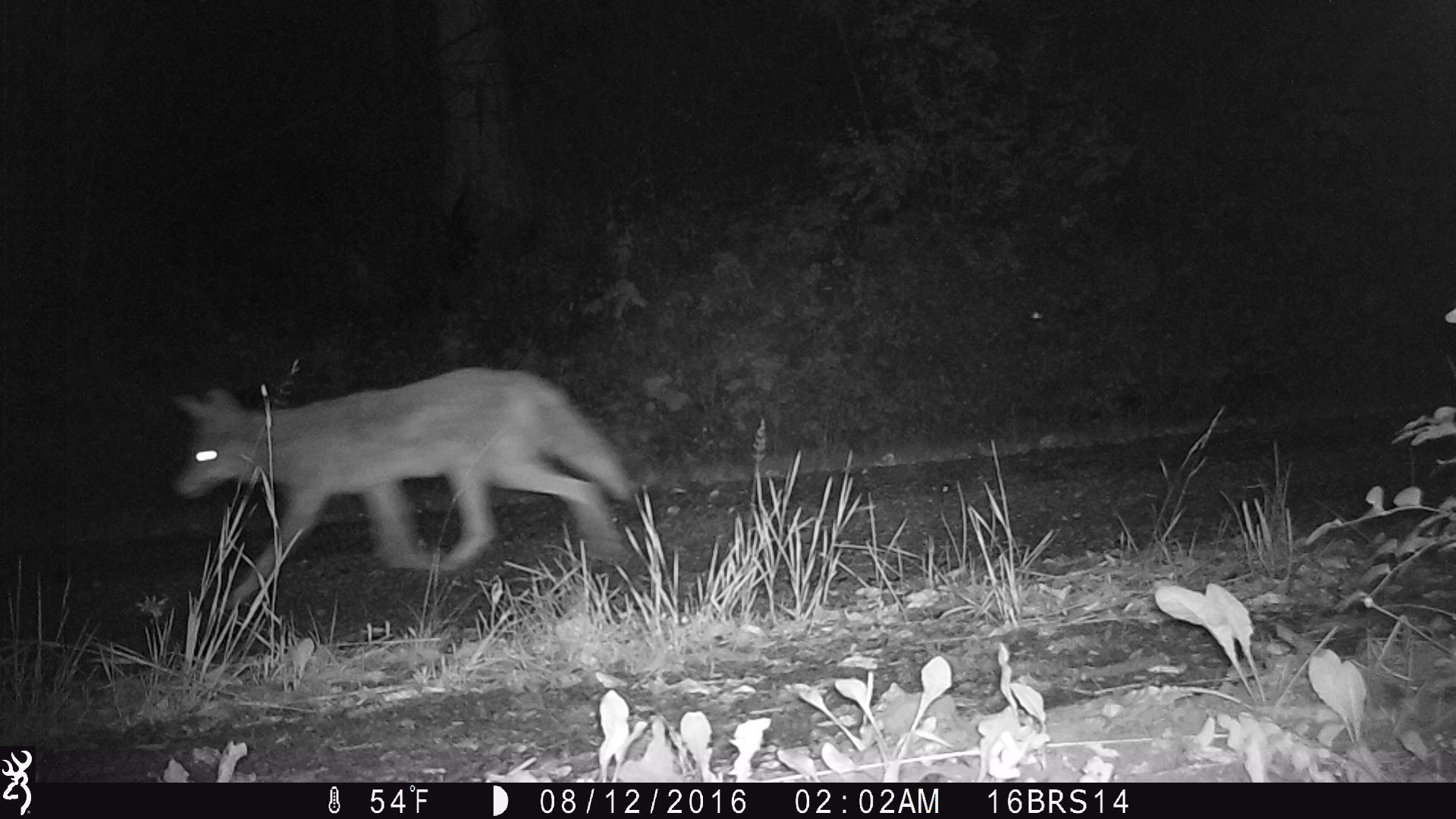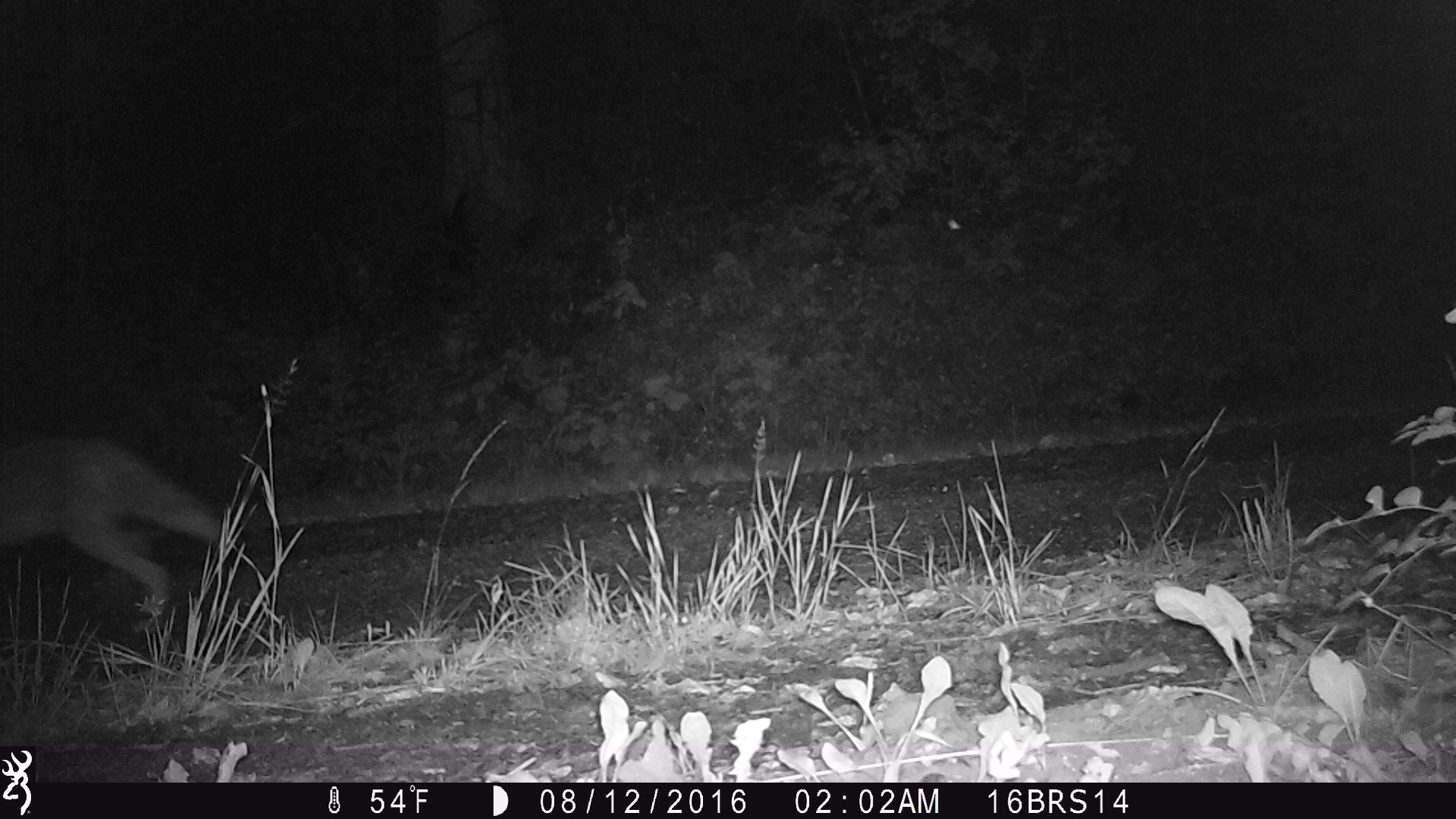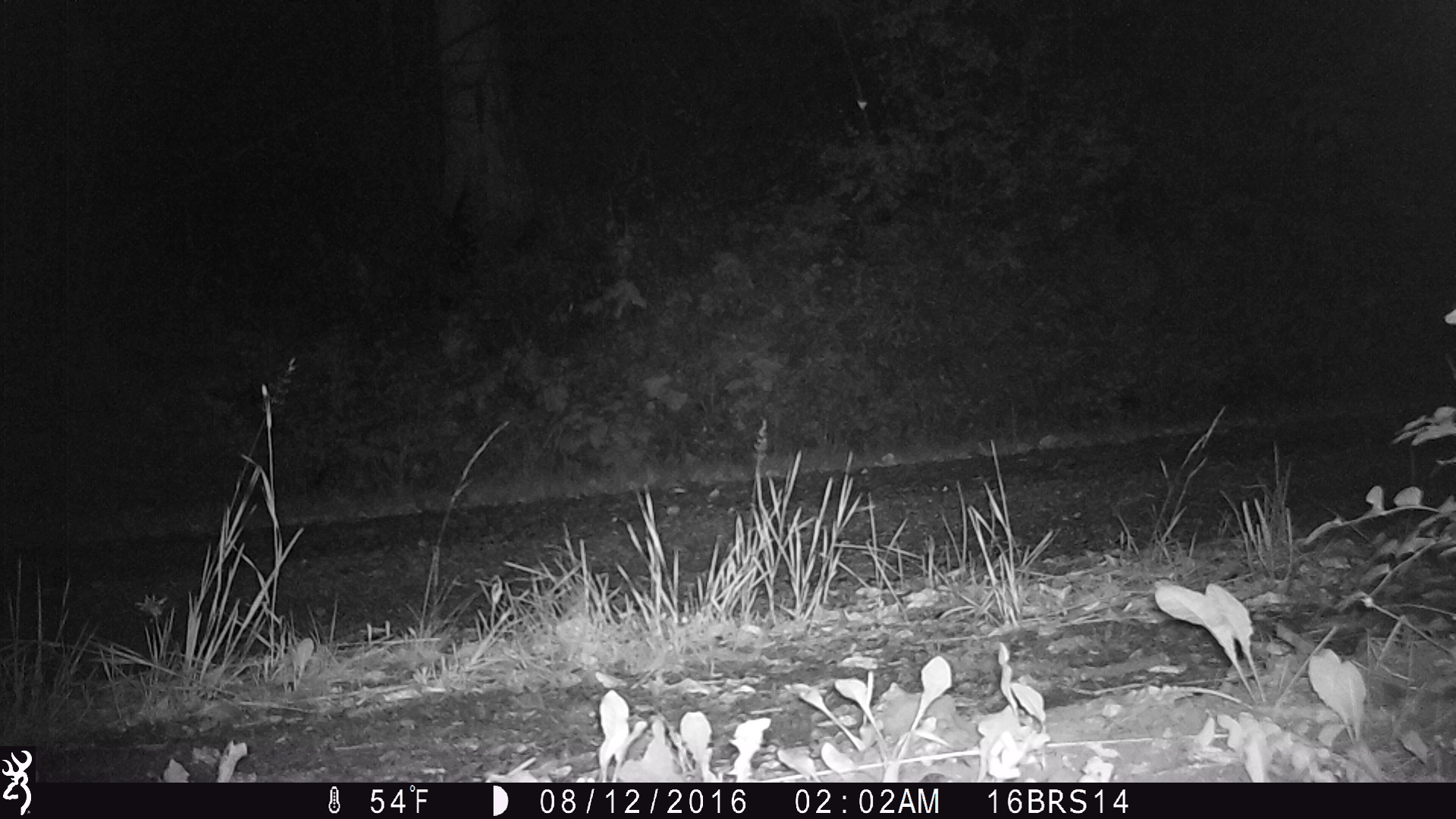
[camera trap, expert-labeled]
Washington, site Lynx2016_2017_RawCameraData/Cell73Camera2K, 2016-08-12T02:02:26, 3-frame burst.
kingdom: Animalia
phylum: Chordata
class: Mammalia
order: Carnivora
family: Canidae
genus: Canis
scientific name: Canis latrans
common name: coyote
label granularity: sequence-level